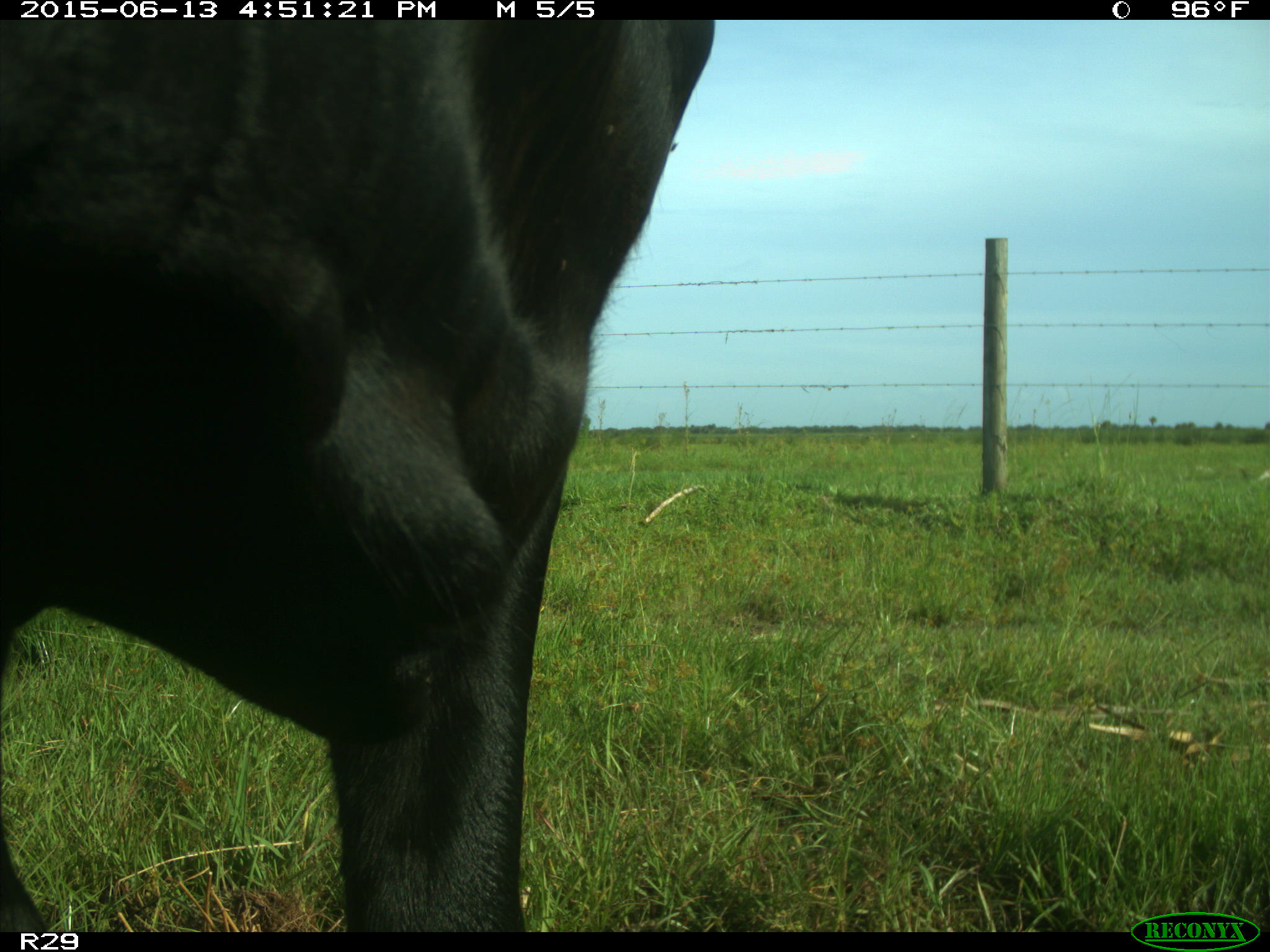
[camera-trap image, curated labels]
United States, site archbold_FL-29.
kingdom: Animalia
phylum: Chordata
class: Mammalia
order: Artiodactyla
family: Bovidae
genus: Bos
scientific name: Bos taurus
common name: domestic cow